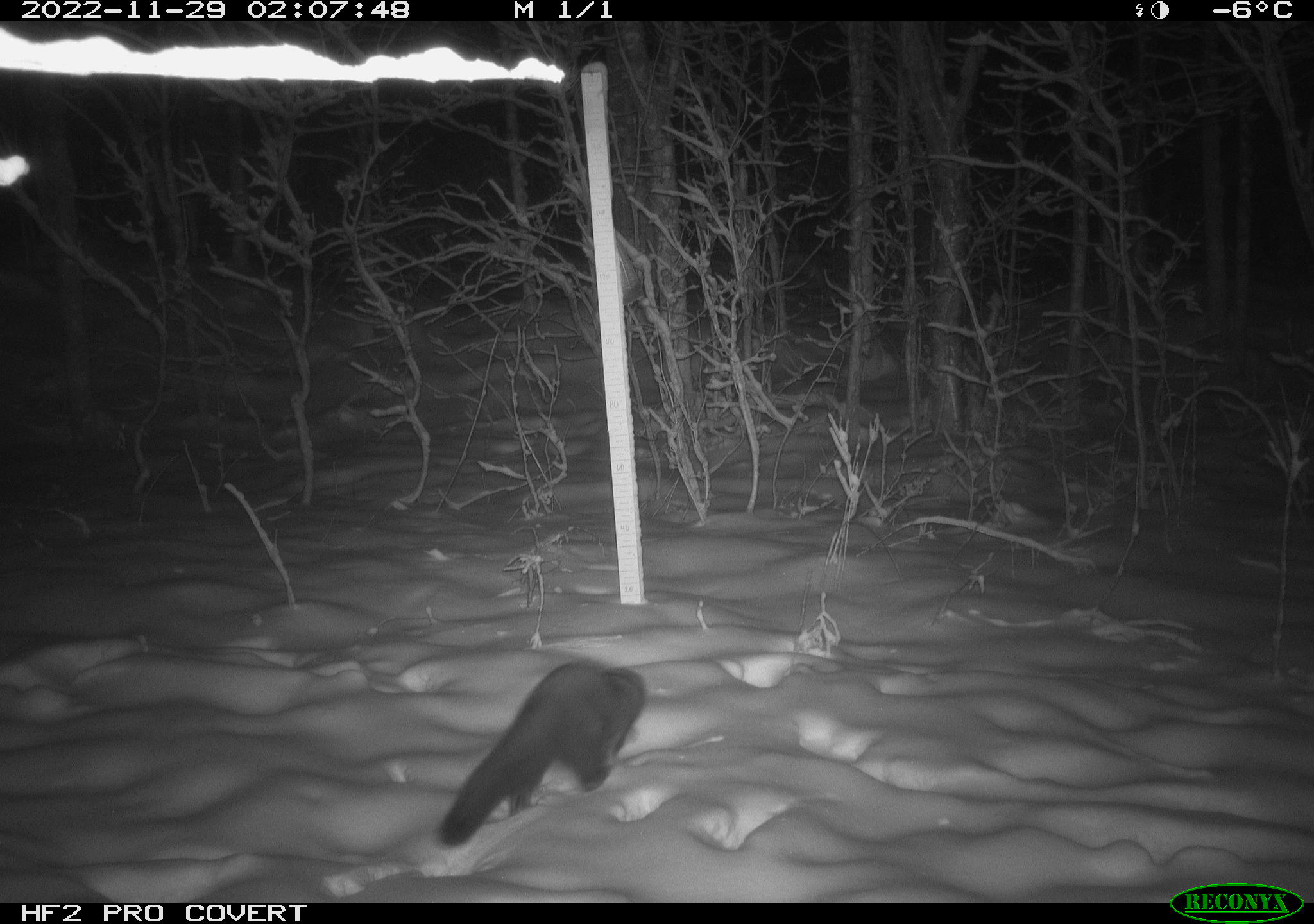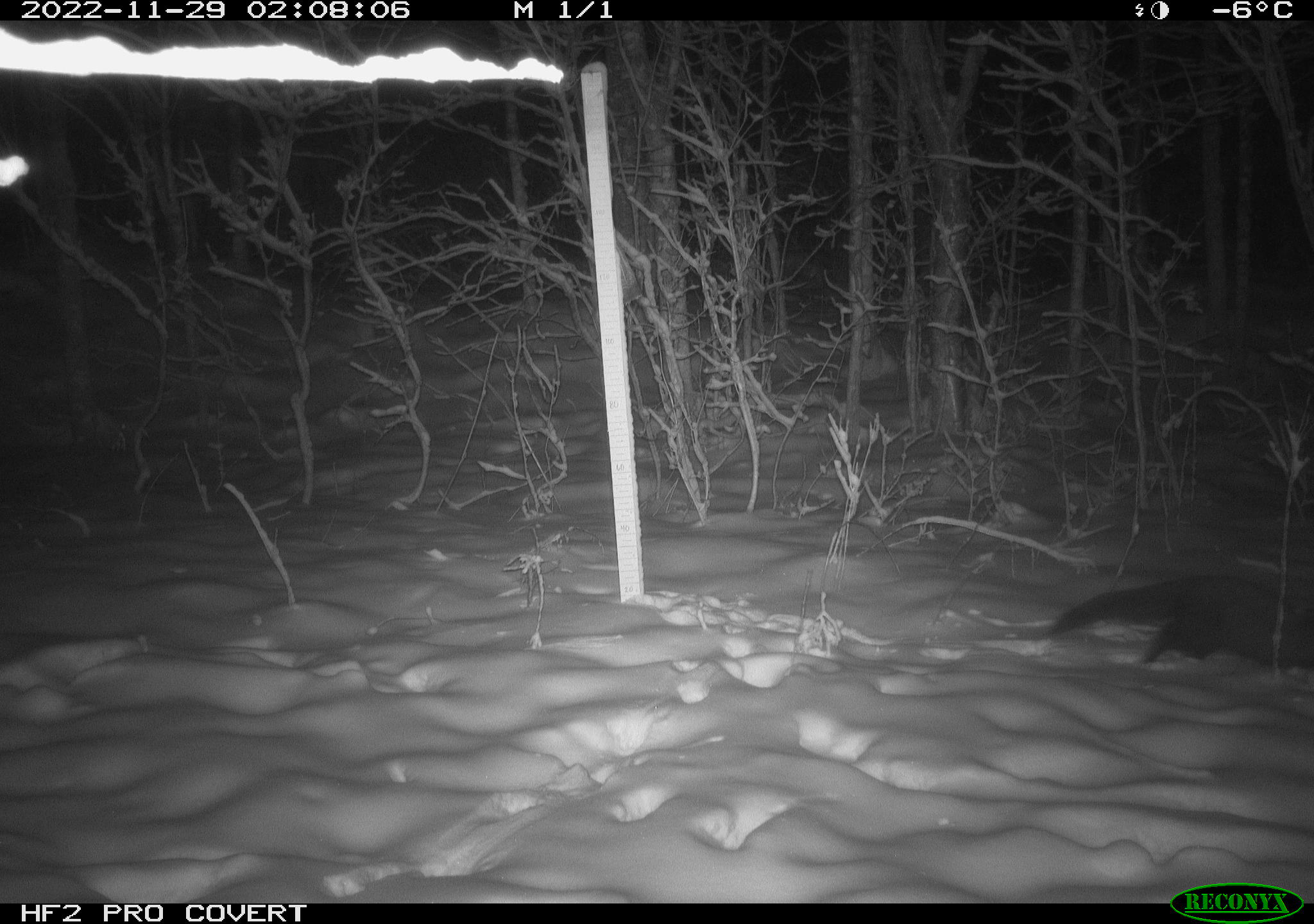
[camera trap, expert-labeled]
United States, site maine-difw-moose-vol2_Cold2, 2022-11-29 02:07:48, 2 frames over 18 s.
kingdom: Animalia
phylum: Chordata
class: Mammalia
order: Carnivora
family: Mustelidae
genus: Pekania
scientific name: Pekania pennanti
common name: fisher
Fisher (Pekania pennanti).